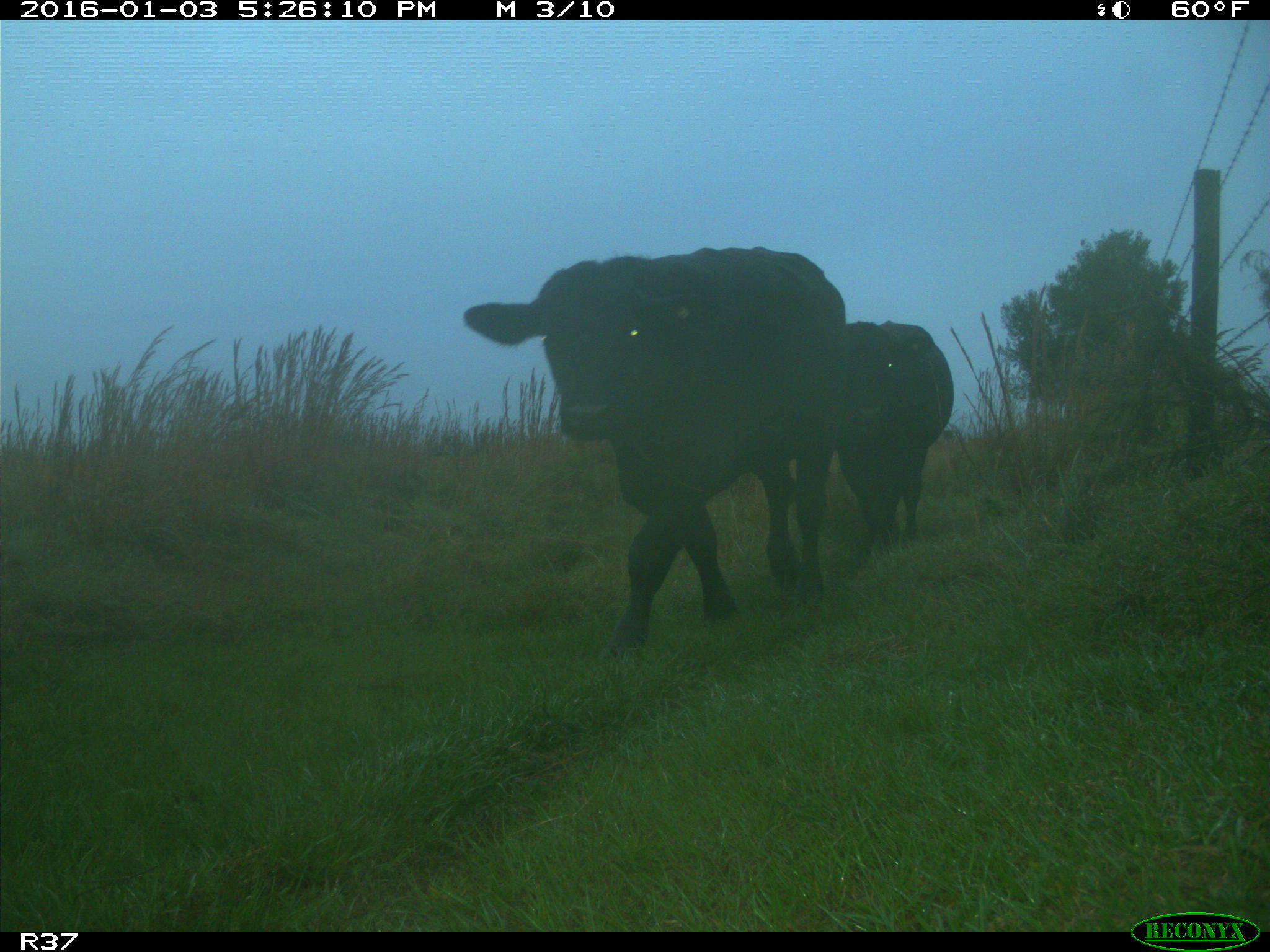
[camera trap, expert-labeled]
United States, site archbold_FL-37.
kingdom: Animalia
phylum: Chordata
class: Mammalia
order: Artiodactyla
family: Bovidae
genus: Bos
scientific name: Bos taurus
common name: domestic cow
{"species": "Bos taurus (domestic cow)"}